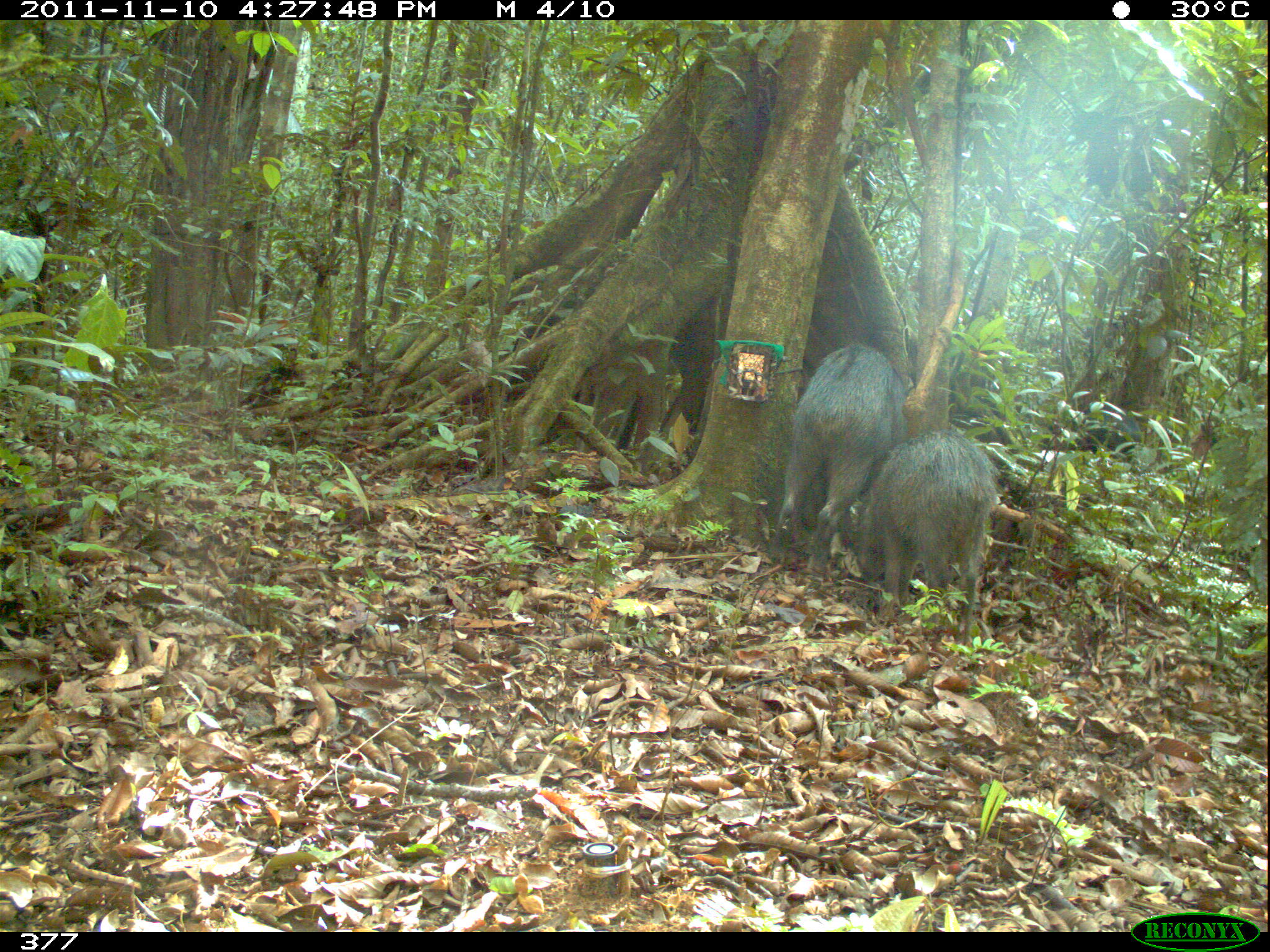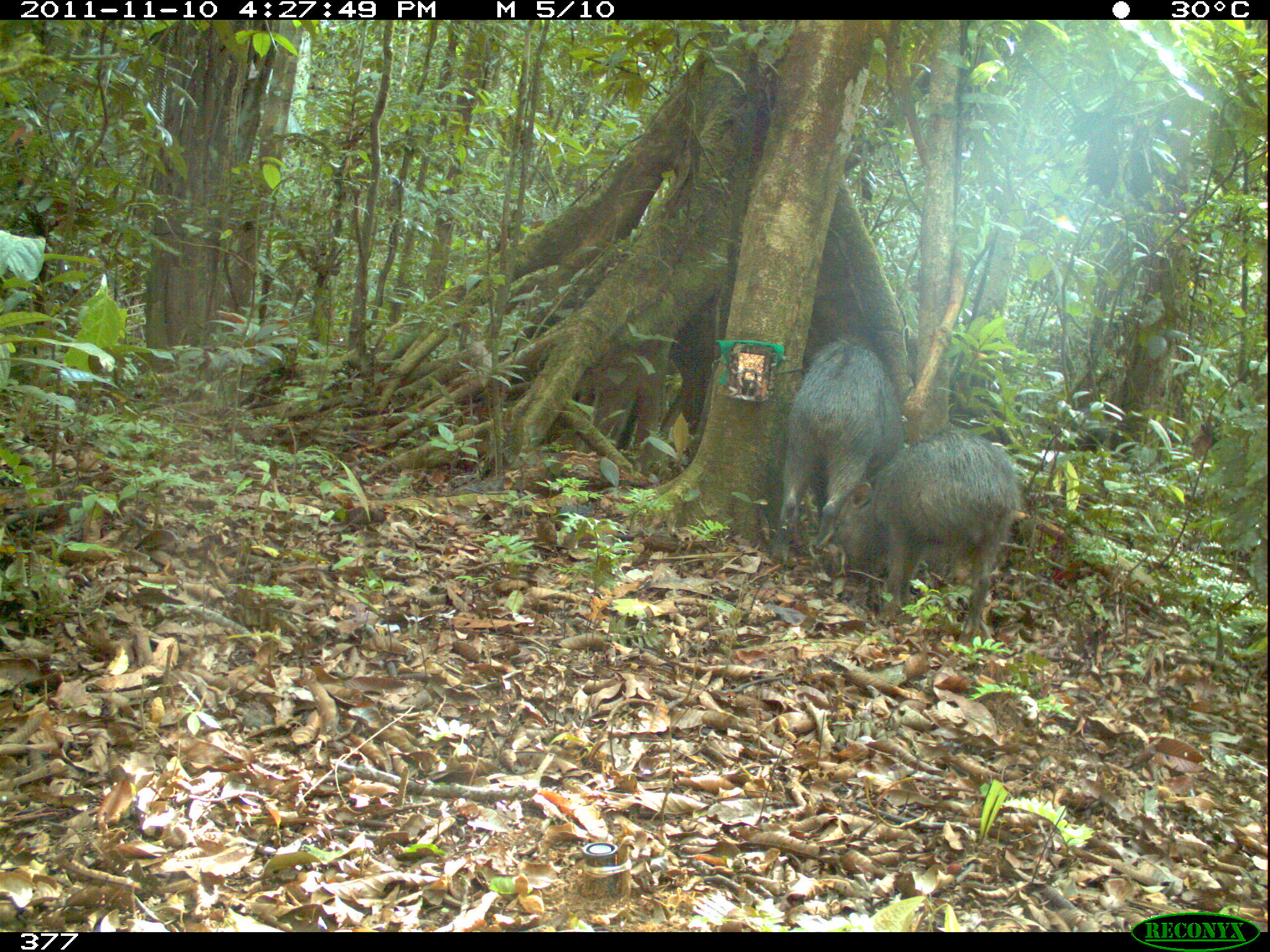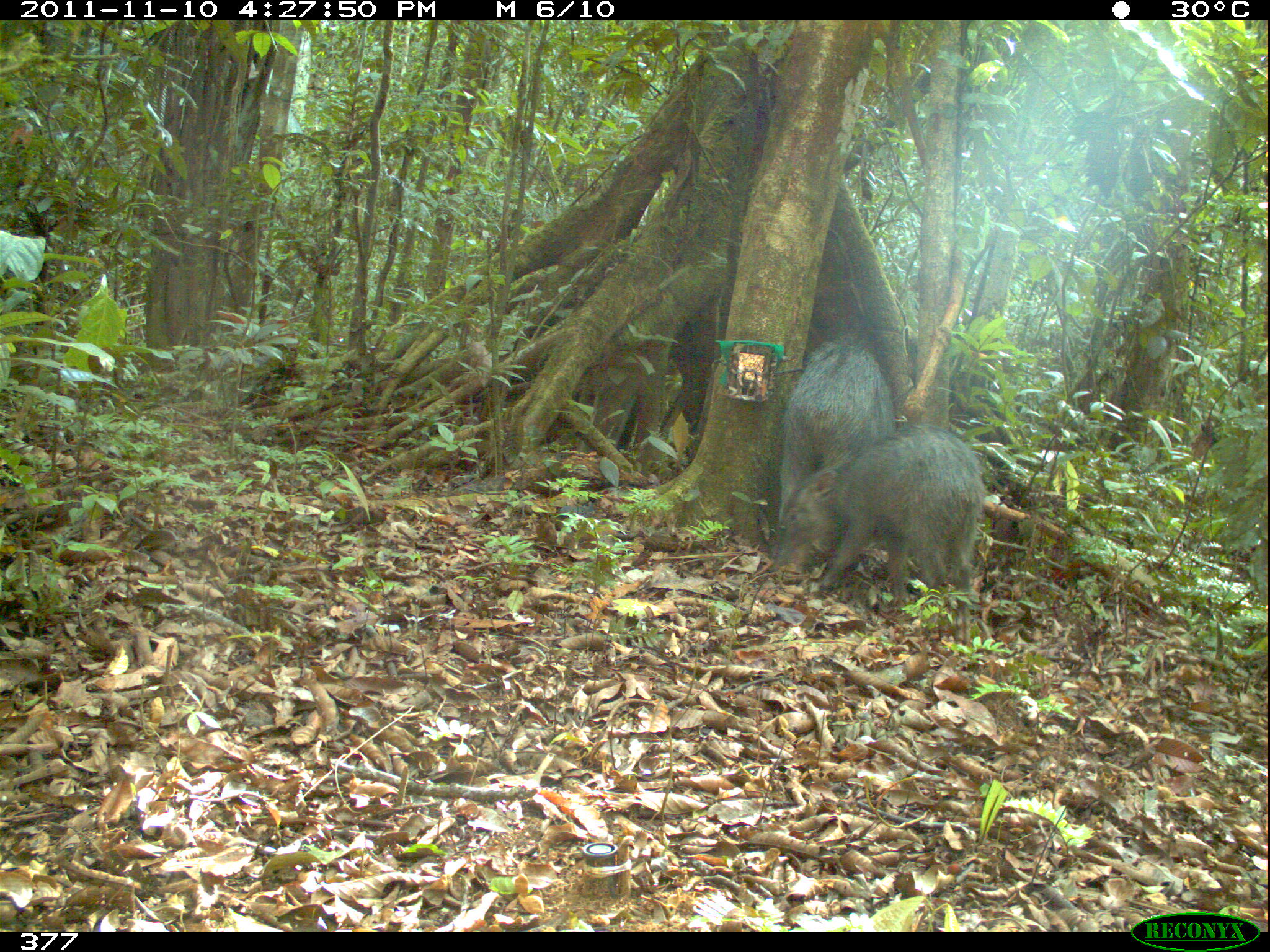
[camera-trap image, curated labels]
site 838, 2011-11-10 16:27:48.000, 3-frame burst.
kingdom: Animalia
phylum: Chordata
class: Mammalia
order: Artiodactyla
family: Tayassuidae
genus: Tayassu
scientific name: Tayassu pecari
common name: white-lipped peccary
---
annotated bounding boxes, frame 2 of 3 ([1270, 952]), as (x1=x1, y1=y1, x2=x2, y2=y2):
tayassu pecari: (x1=830, y1=428, x2=1023, y2=648); (x1=771, y1=340, x2=906, y2=572); (x1=1061, y1=426, x2=1138, y2=456)